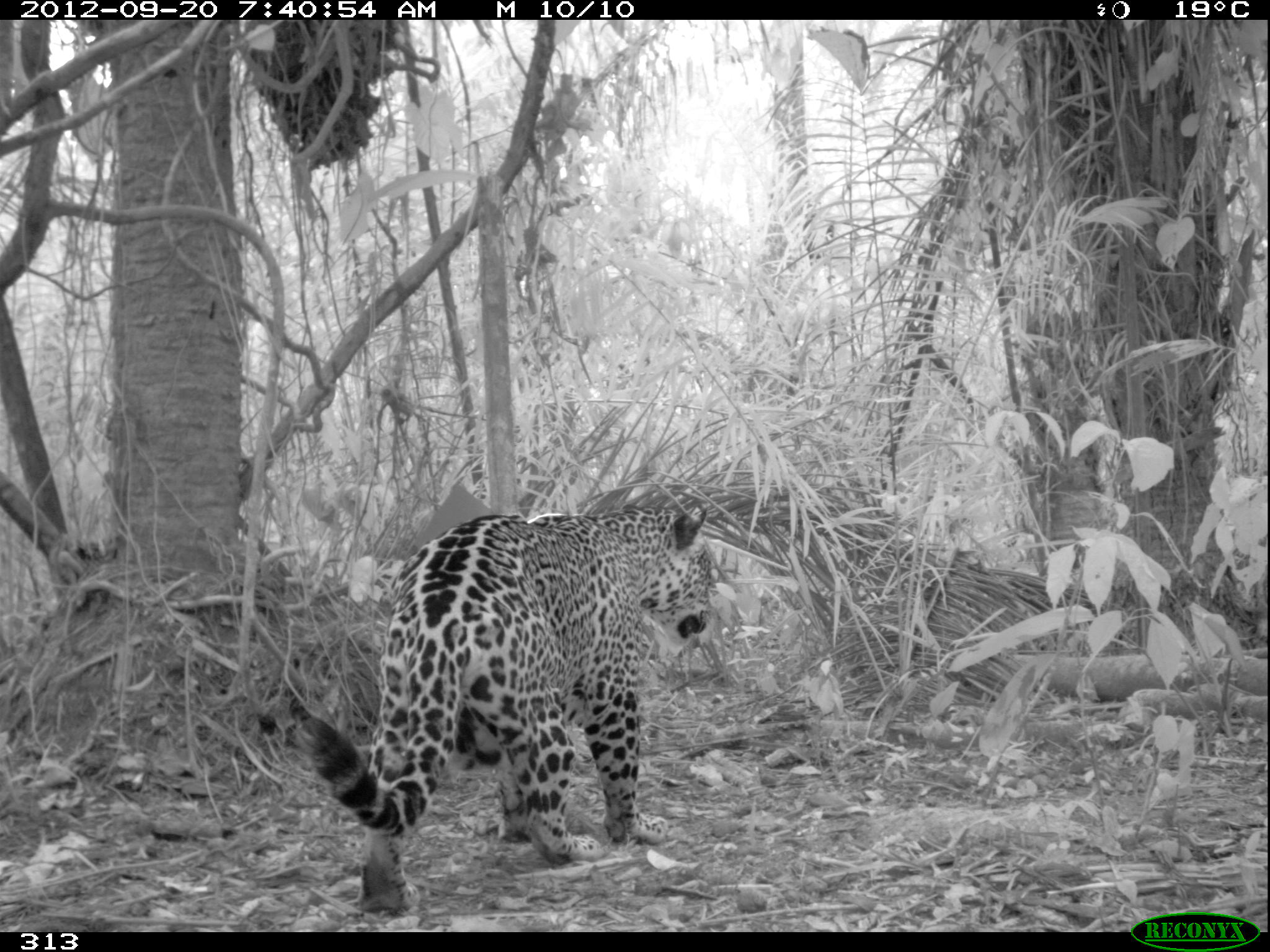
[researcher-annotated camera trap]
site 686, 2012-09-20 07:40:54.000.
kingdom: Animalia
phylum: Chordata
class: Mammalia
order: Carnivora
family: Felidae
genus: Panthera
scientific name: Panthera onca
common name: jaguar